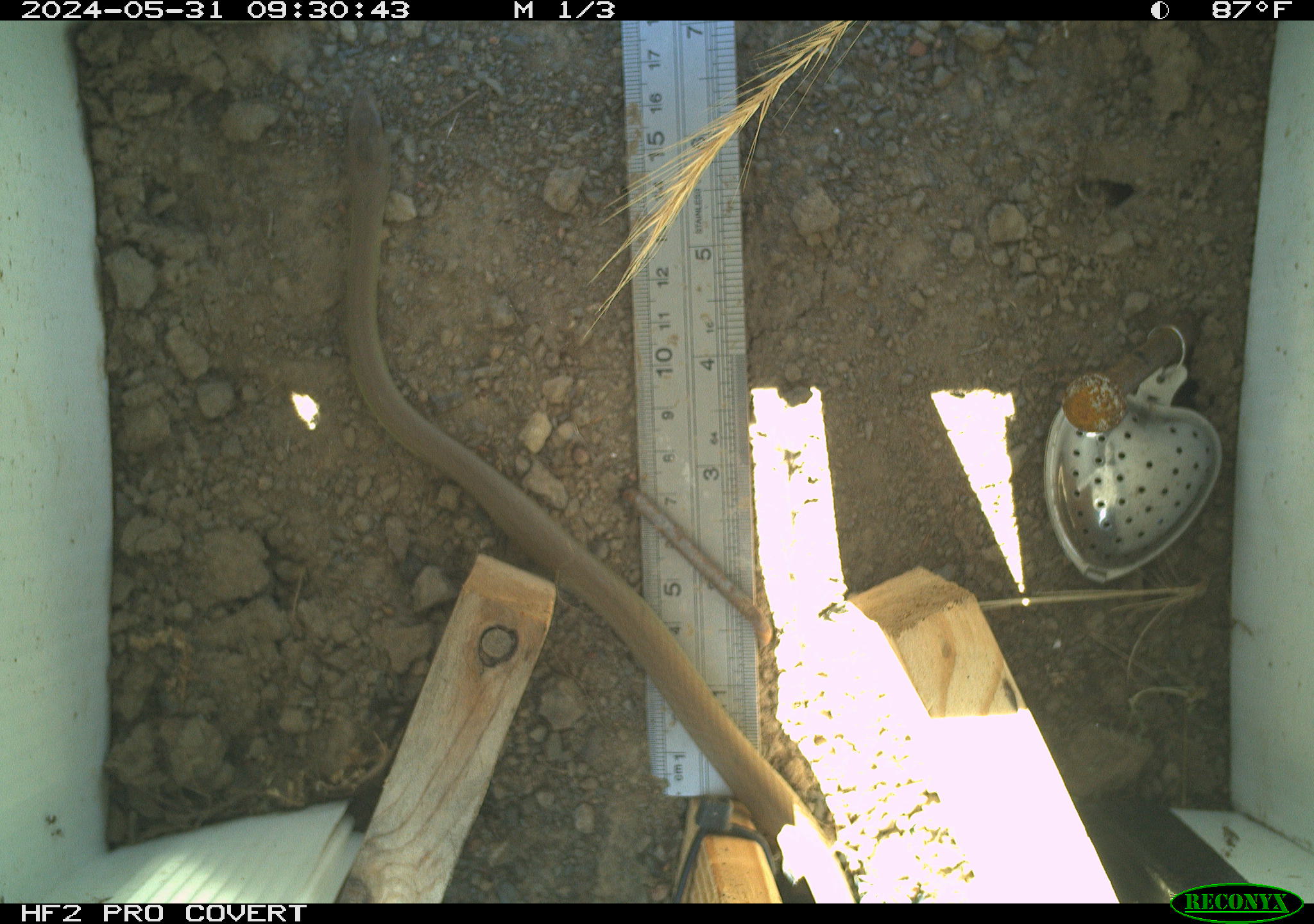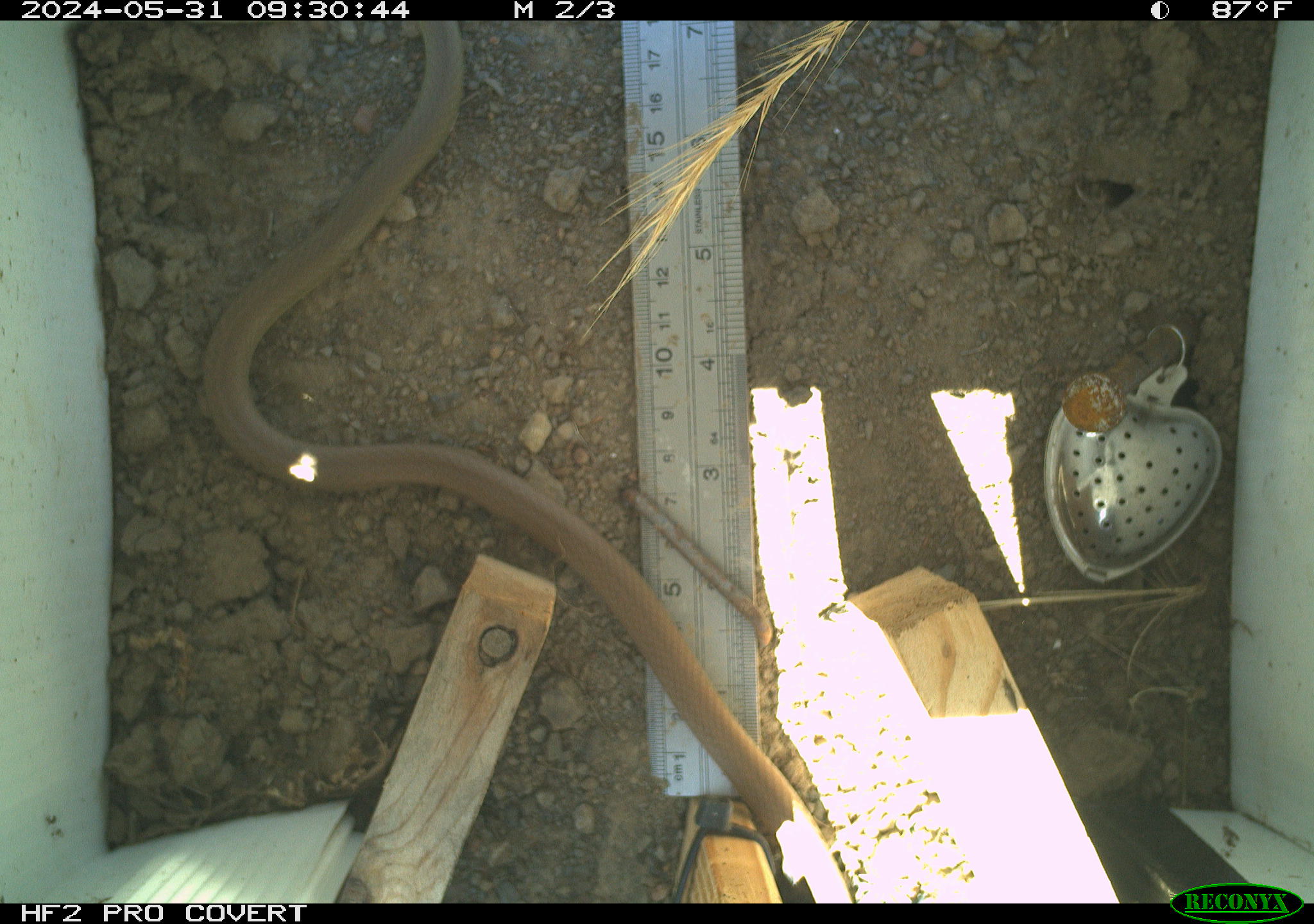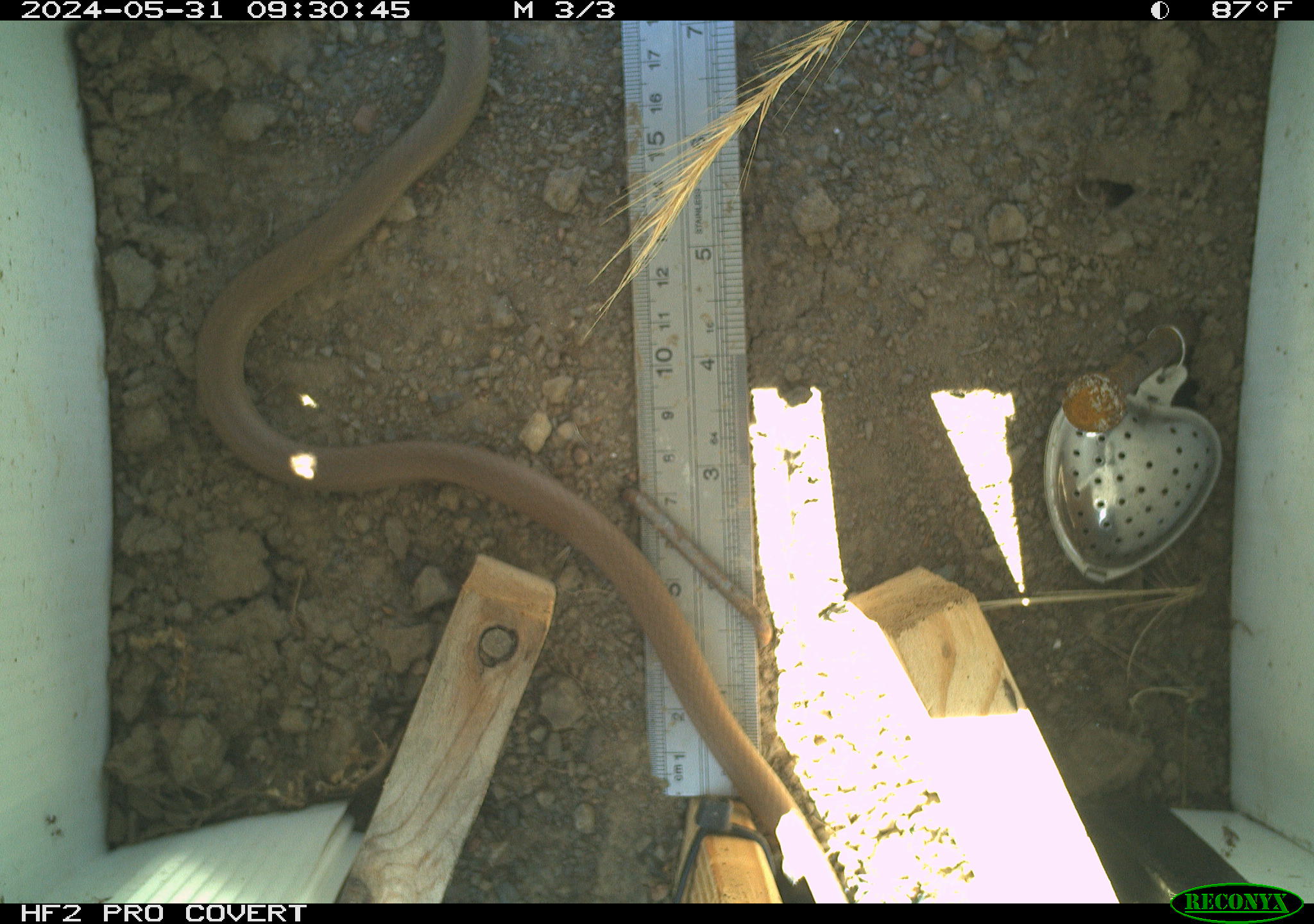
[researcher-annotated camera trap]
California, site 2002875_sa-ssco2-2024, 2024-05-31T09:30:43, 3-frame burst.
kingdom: Animalia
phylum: Chordata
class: Reptilia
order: Squamata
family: Colubridae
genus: Coluber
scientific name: Coluber constrictor mormon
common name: western yellow-bellied racer